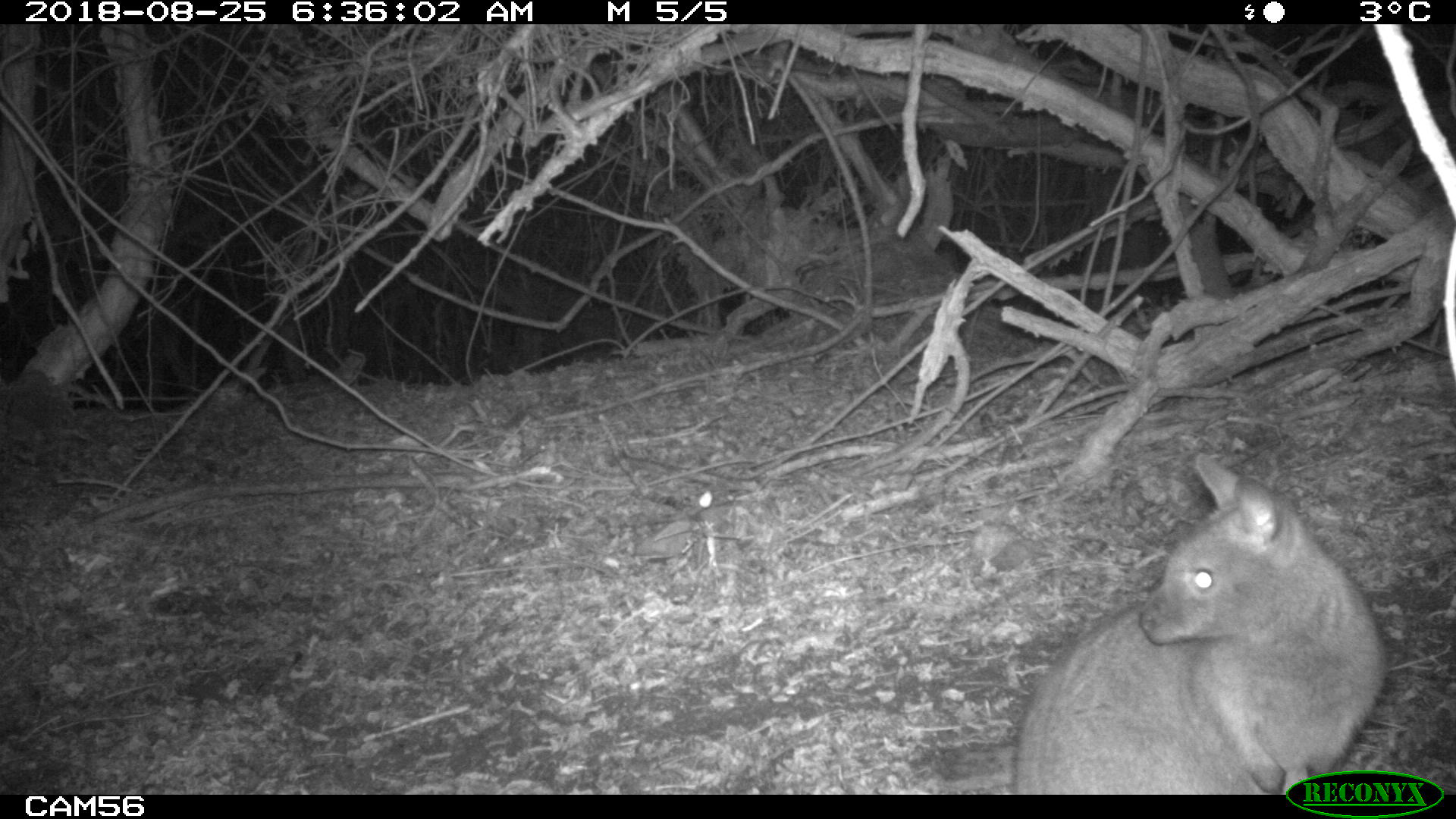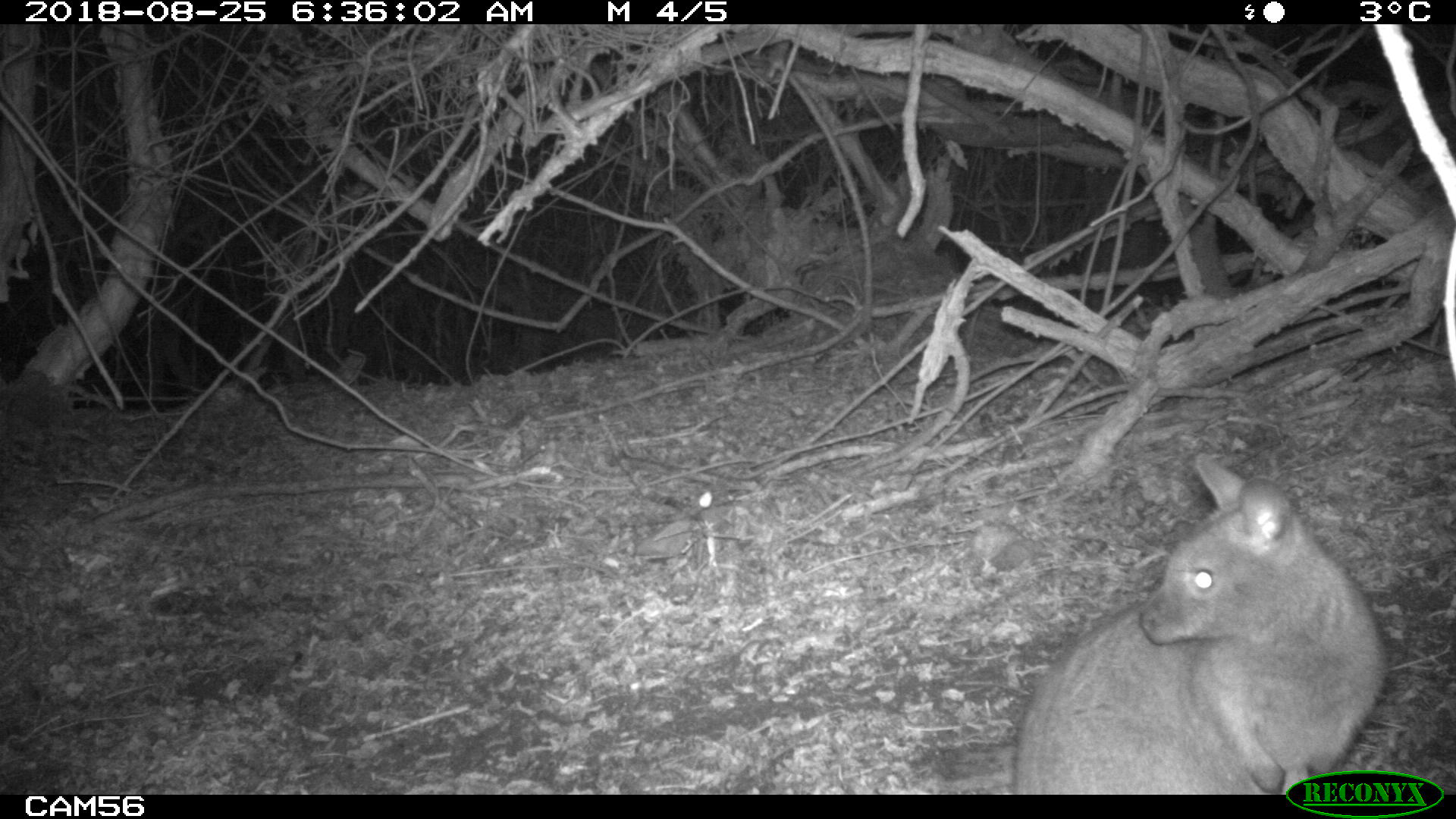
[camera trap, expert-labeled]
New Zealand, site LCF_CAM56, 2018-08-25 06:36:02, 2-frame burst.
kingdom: Animalia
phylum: Chordata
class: Mammalia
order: Diprotodontia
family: Macropodidae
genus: Notamacropus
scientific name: Notamacropus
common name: wallaby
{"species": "wallaby (Notamacropus)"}